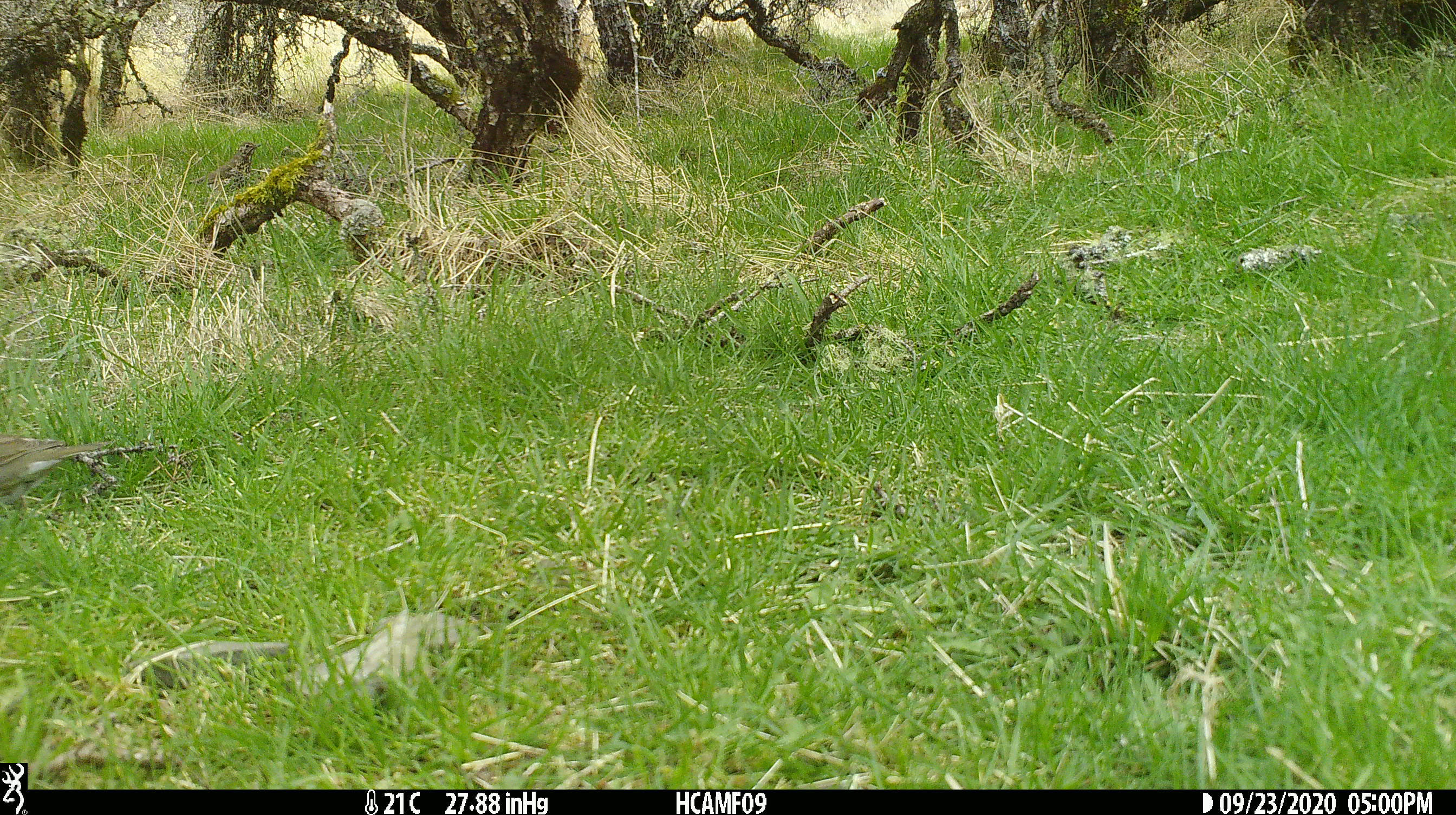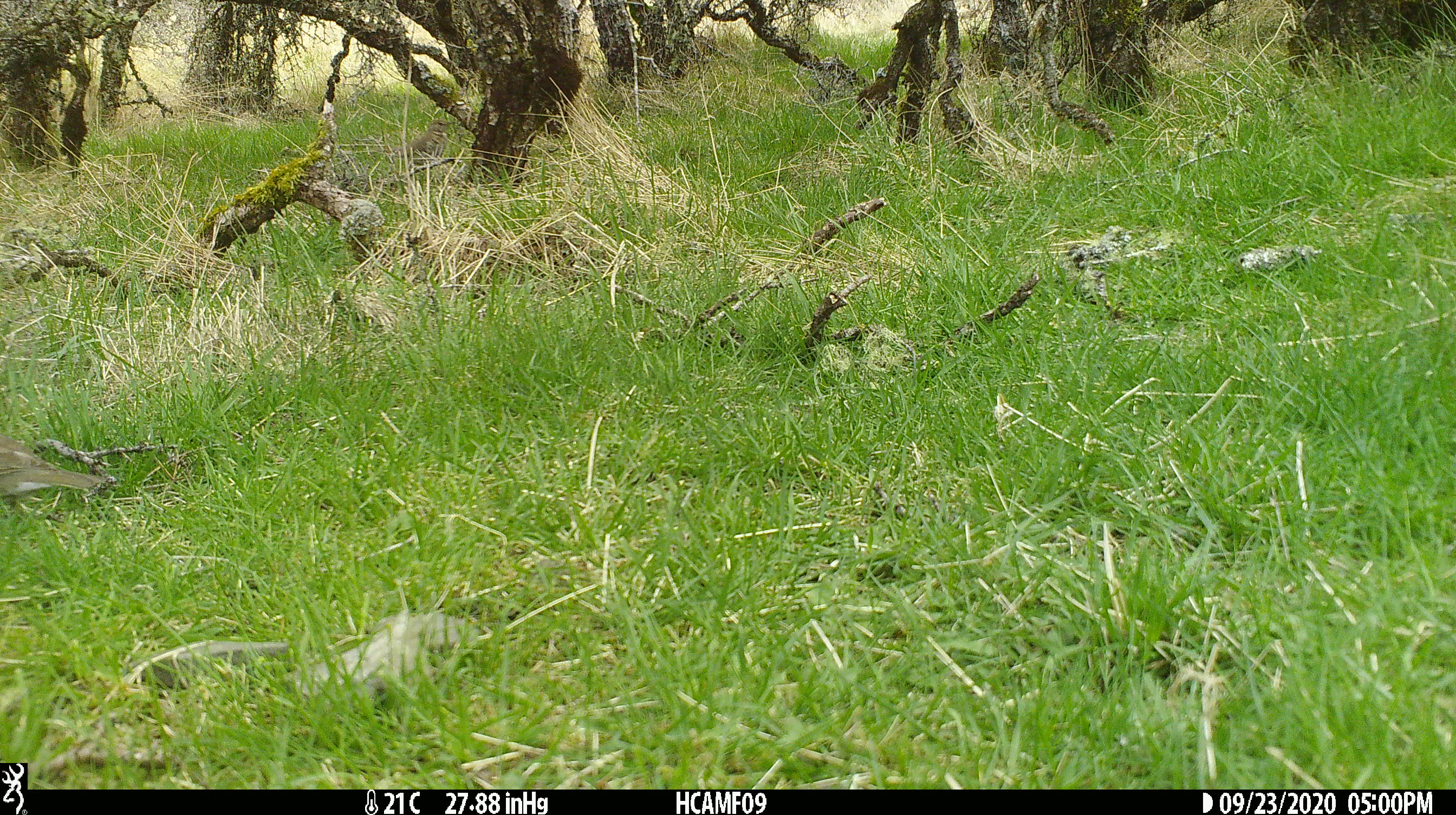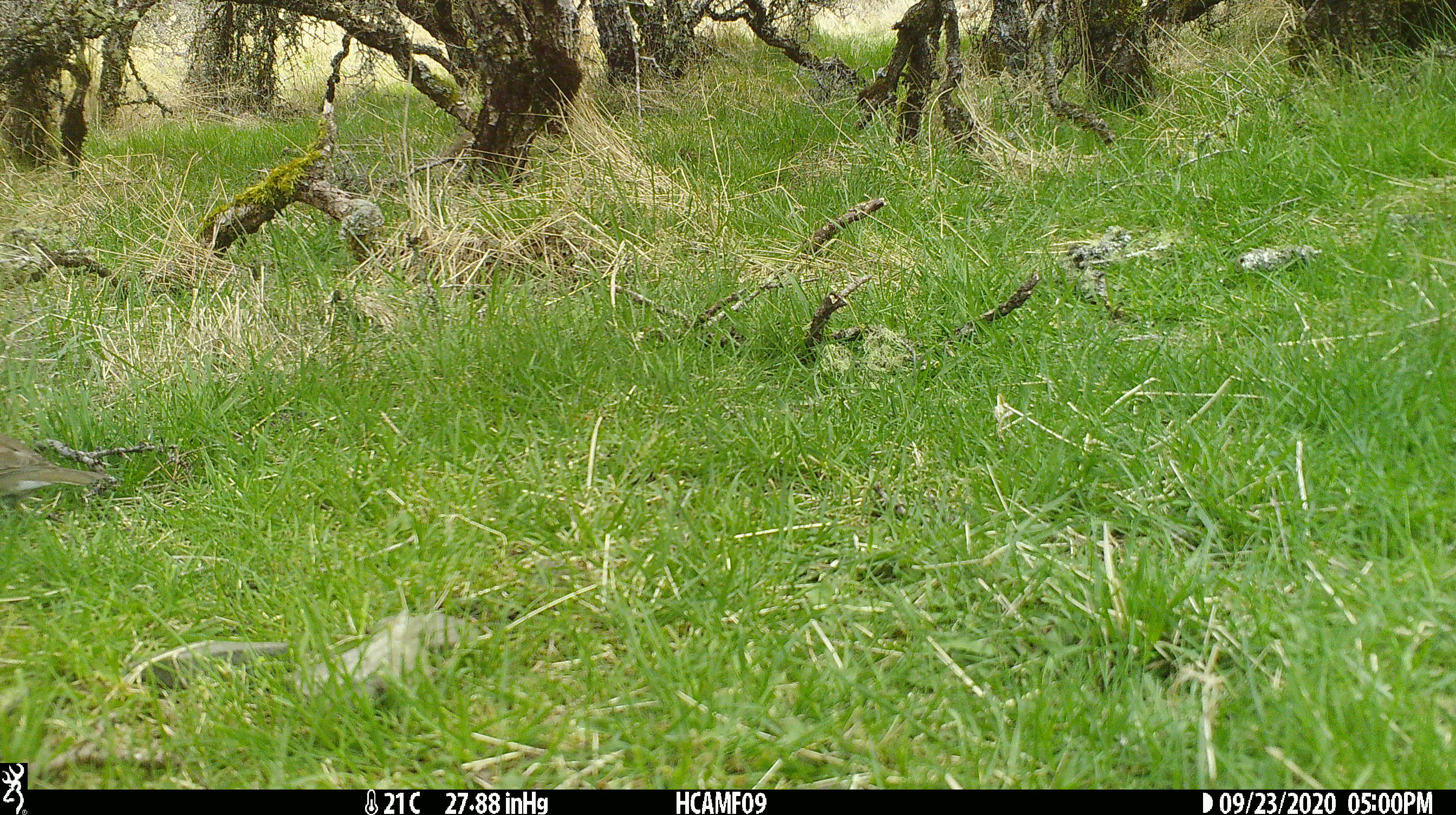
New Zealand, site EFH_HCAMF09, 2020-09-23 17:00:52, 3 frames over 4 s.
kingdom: Animalia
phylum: Chordata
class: Aves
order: Passeriformes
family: Prunellidae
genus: Prunella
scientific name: Prunella modularis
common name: dunnock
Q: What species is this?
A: Dunnock (Prunella modularis).